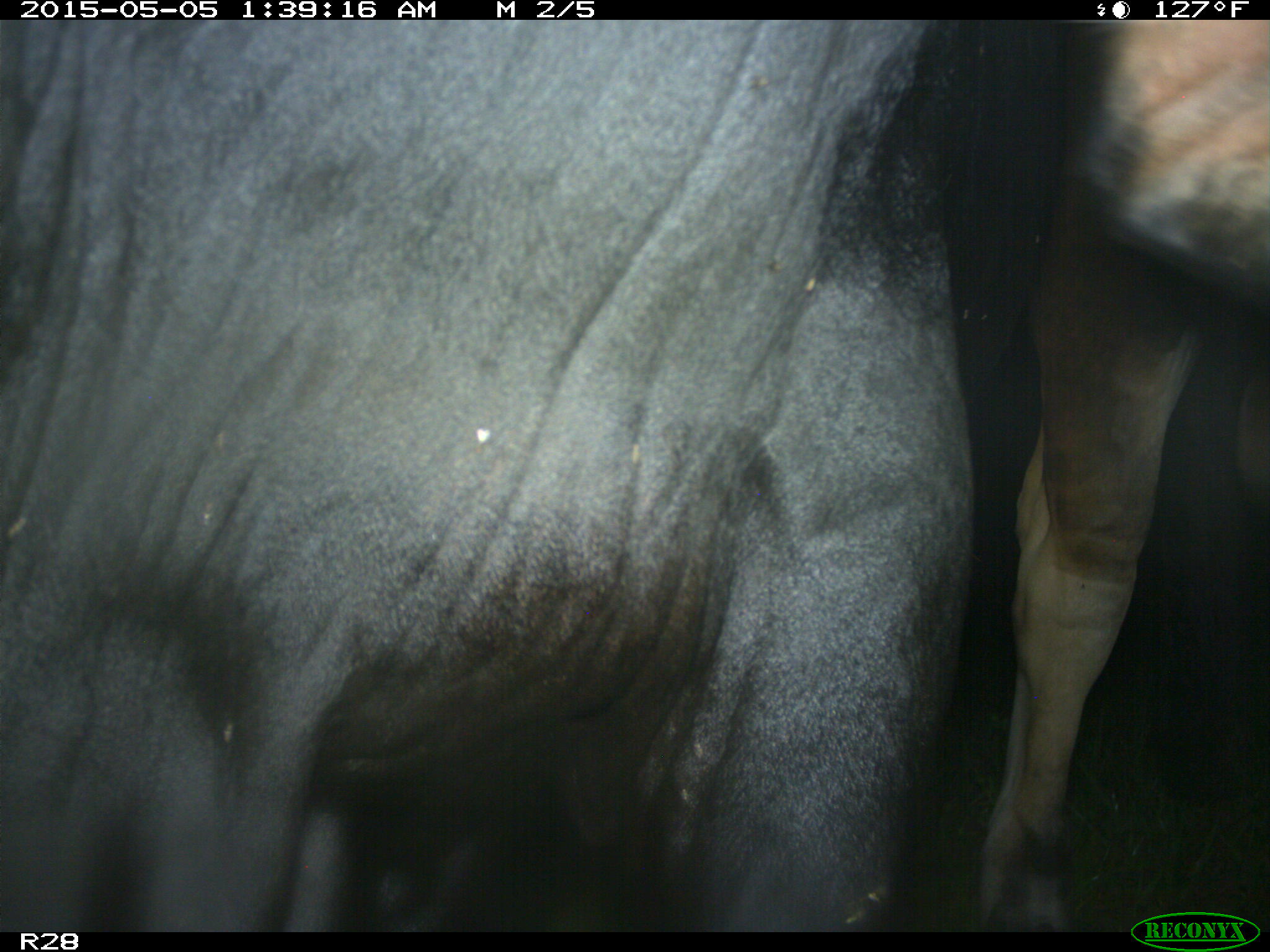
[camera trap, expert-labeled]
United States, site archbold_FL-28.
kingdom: Animalia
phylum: Chordata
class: Mammalia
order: Artiodactyla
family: Bovidae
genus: Bos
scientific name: Bos taurus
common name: domestic cow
Bos taurus (domestic cow).